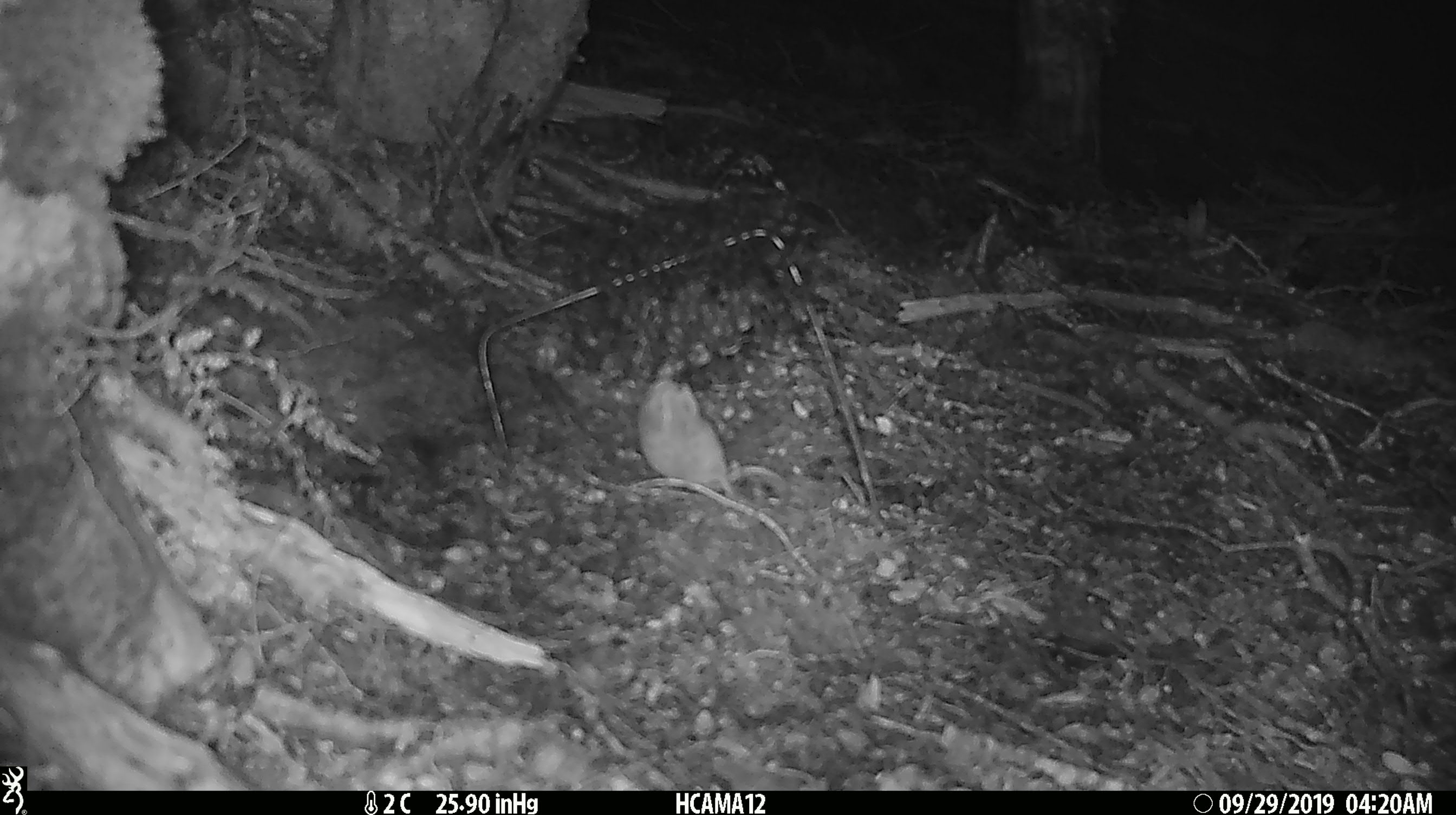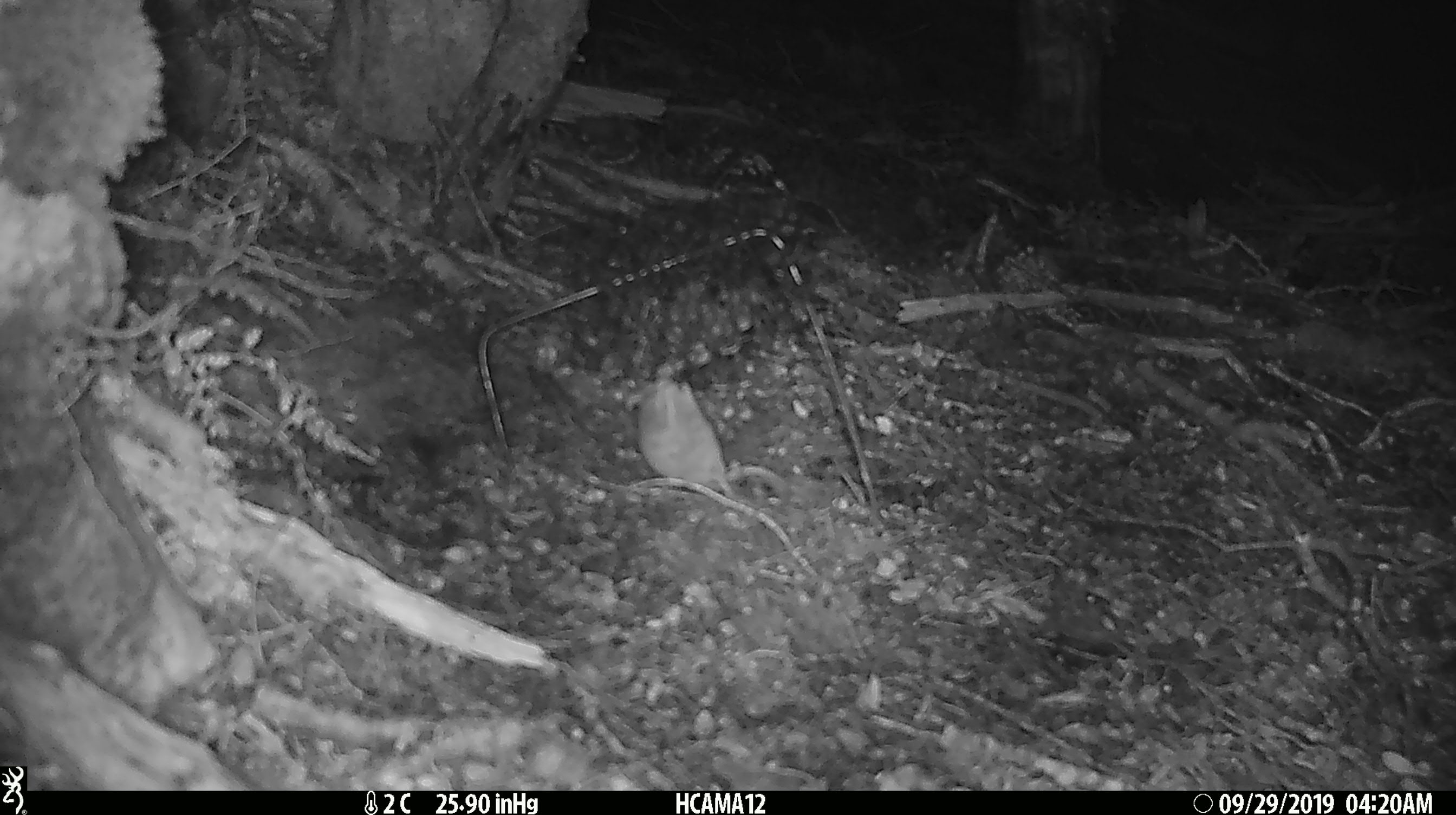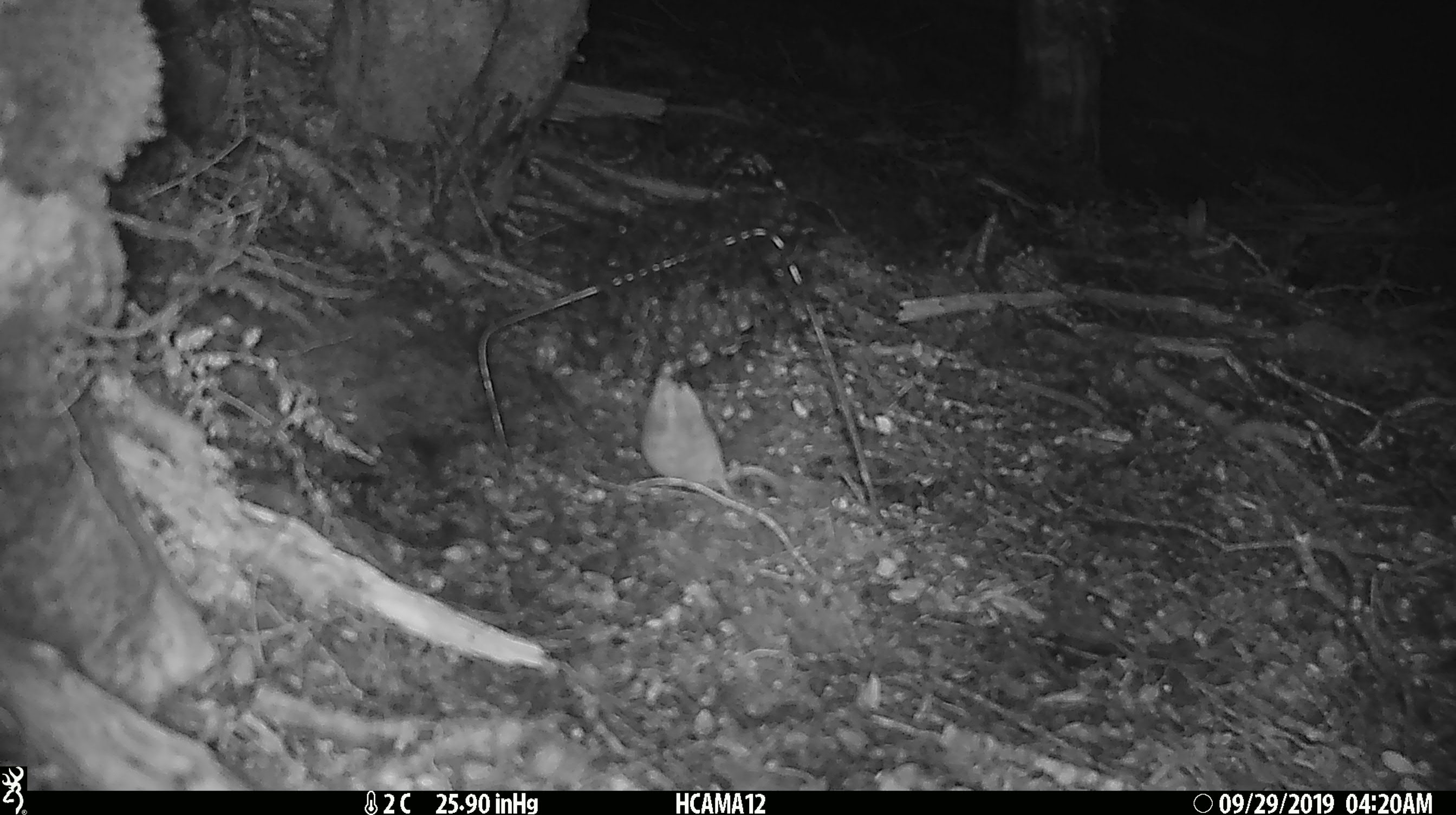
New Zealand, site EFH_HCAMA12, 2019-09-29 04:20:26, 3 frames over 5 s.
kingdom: Animalia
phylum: Chordata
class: Mammalia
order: Rodentia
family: Muridae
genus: Mus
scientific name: Mus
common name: mouse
Mouse (Mus).